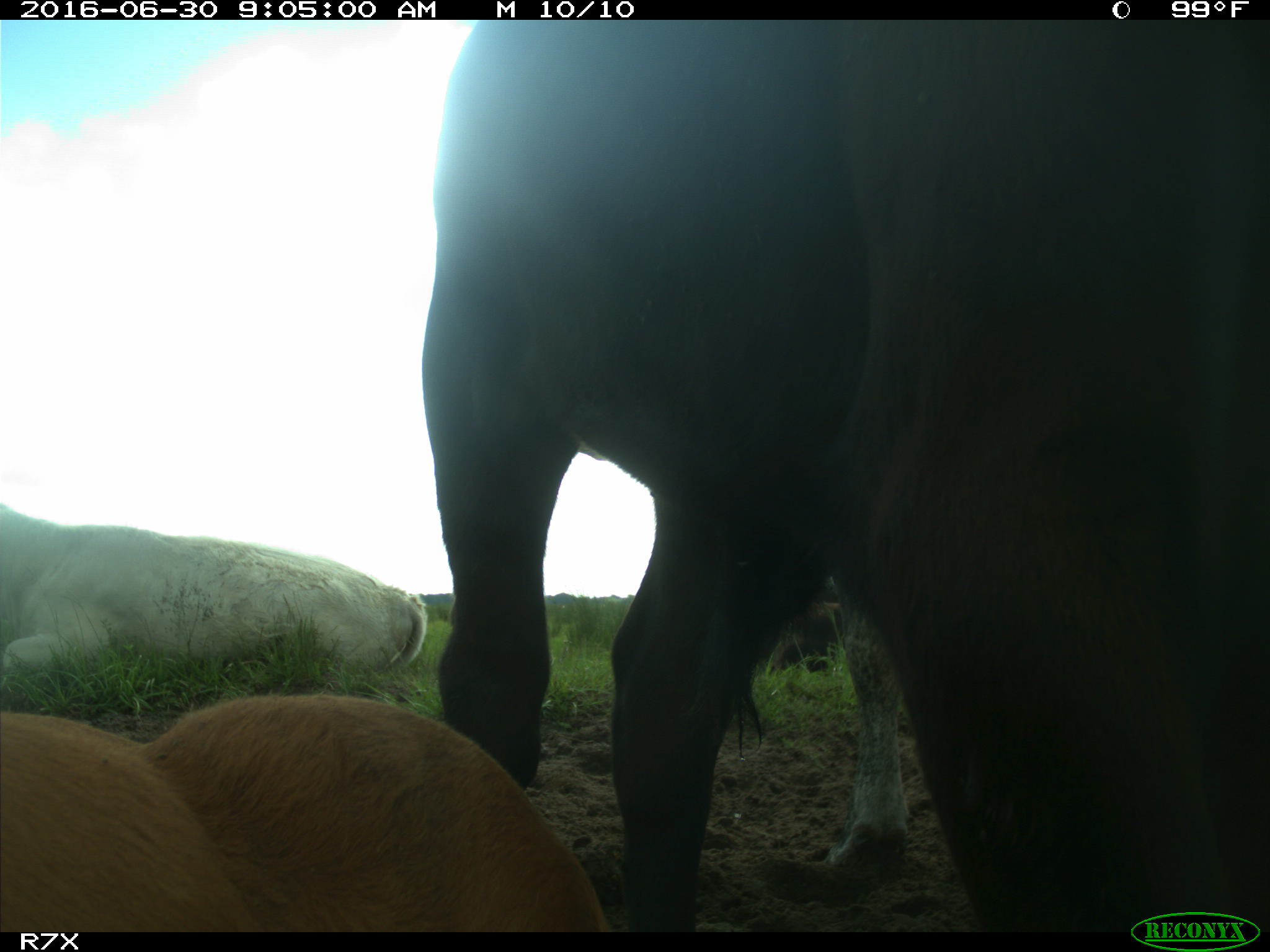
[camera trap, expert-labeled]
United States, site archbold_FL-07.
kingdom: Animalia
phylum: Chordata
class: Mammalia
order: Artiodactyla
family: Bovidae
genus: Bos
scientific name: Bos taurus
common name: domestic cow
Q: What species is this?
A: Bos taurus (domestic cow).